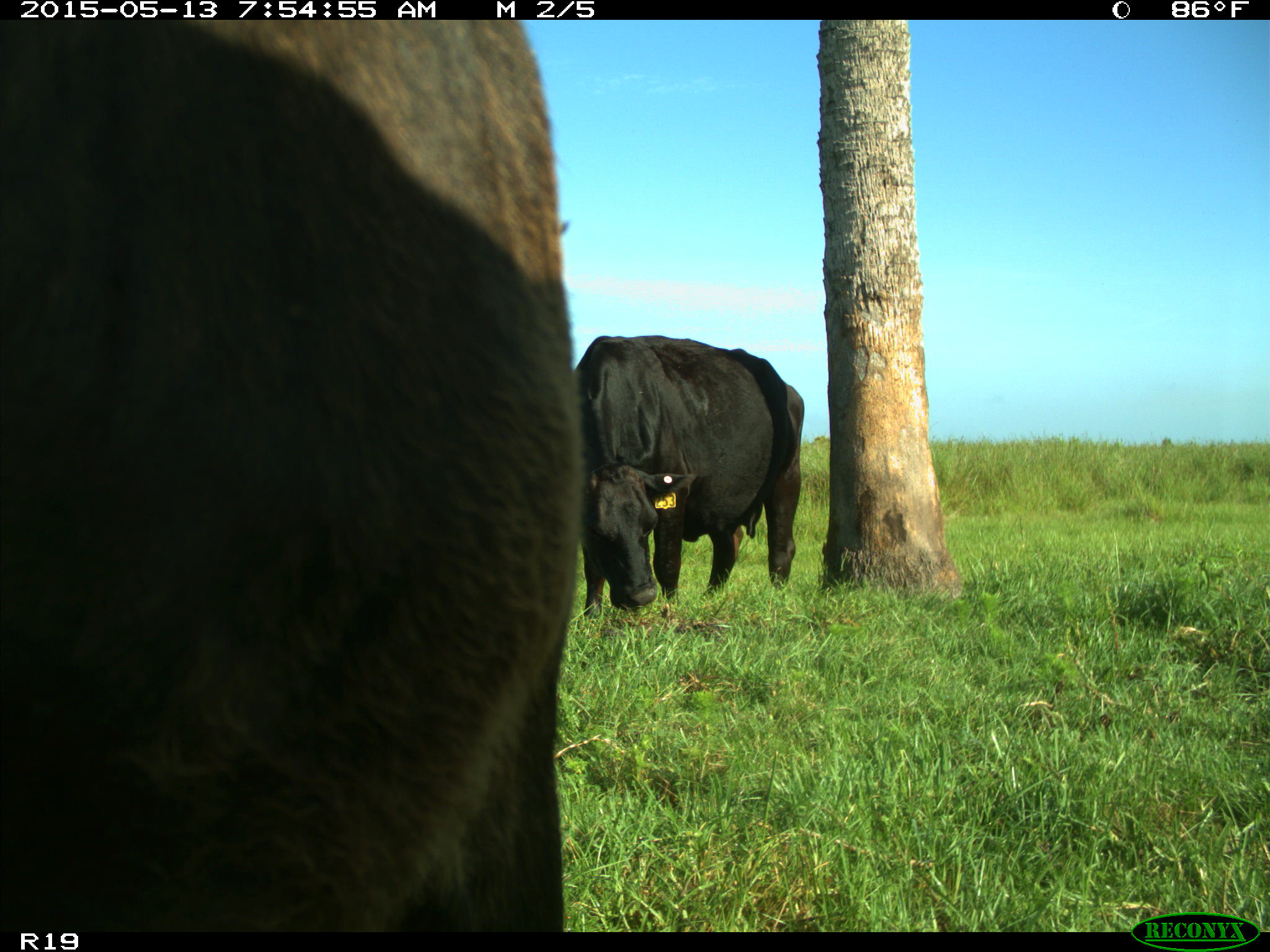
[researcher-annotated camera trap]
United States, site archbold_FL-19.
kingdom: Animalia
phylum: Chordata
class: Mammalia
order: Artiodactyla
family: Bovidae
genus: Bos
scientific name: Bos taurus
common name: domestic cow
Bos taurus (domestic cow).